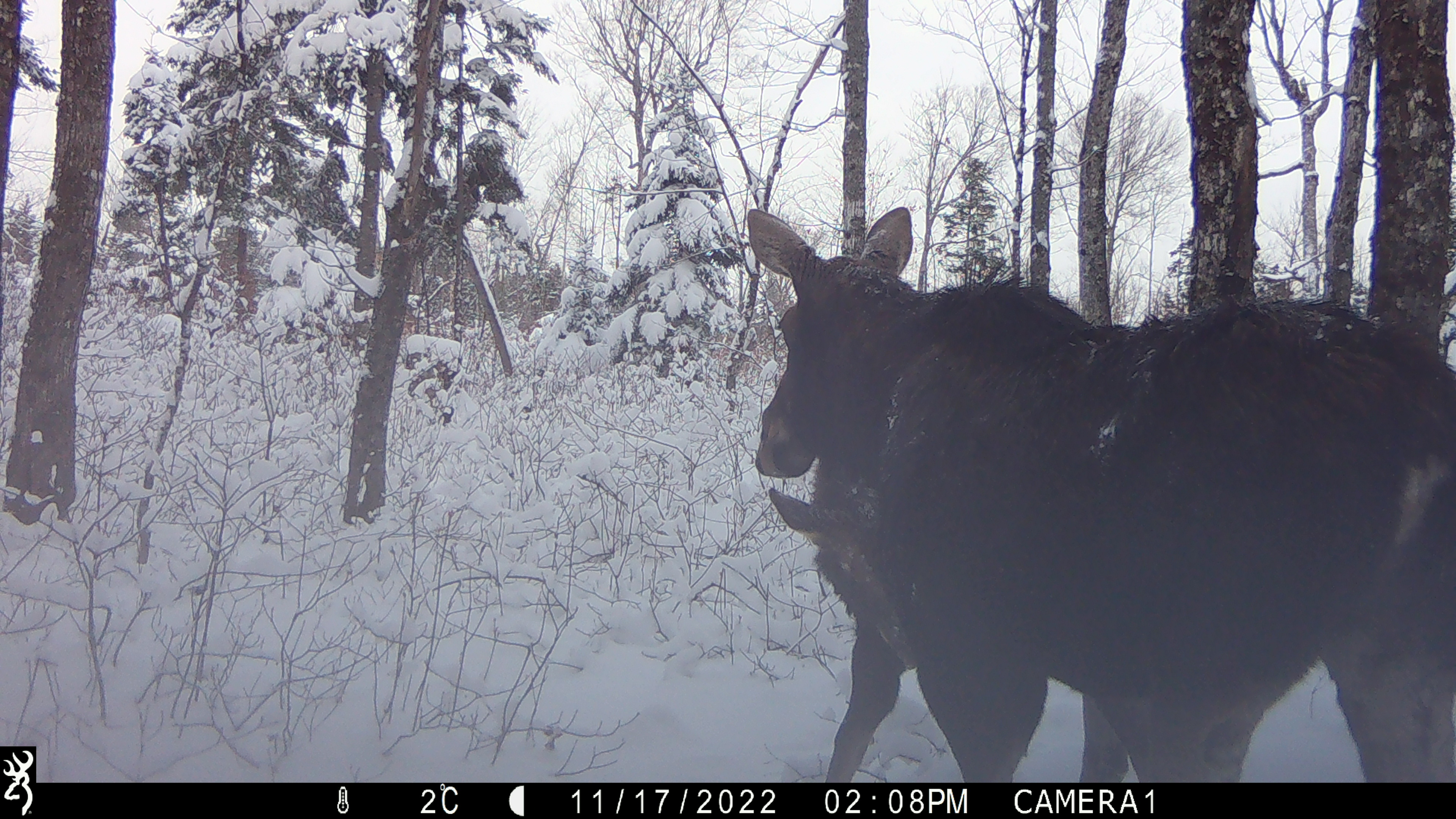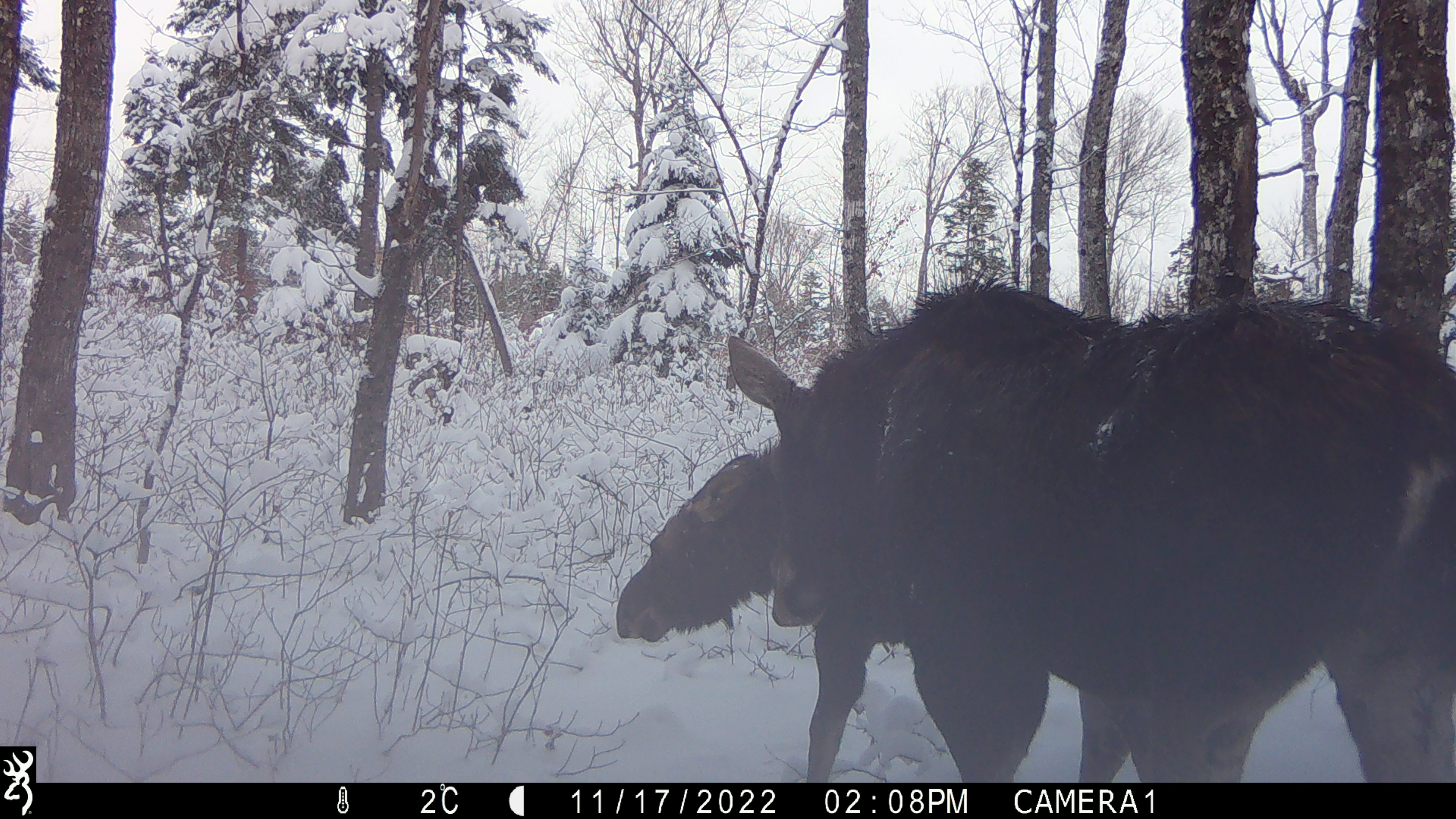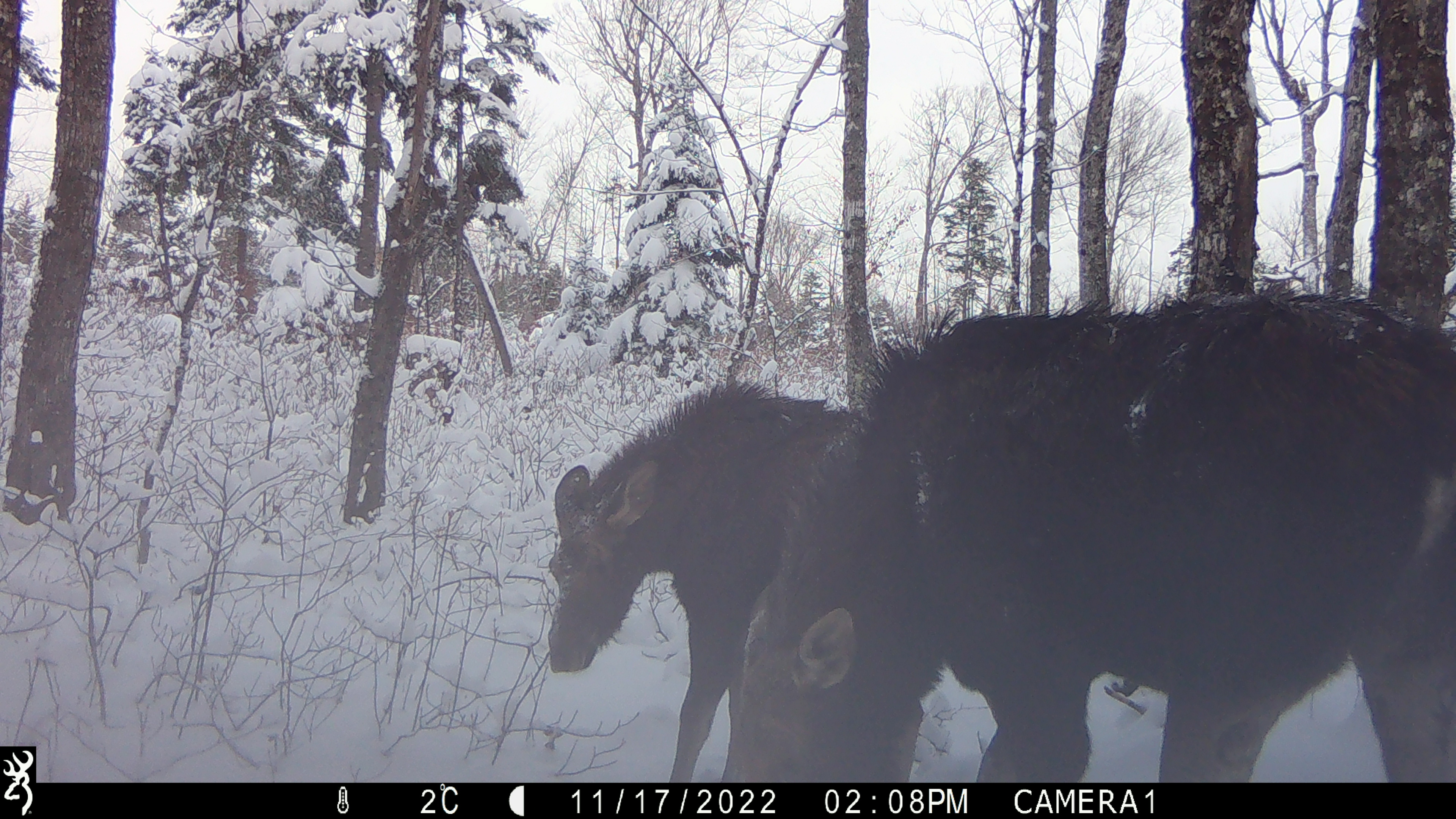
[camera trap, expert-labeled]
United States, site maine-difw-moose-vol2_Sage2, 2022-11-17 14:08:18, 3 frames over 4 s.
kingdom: Animalia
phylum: Chordata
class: Mammalia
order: Artiodactyla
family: Cervidae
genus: Alces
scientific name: Alces alces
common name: moose